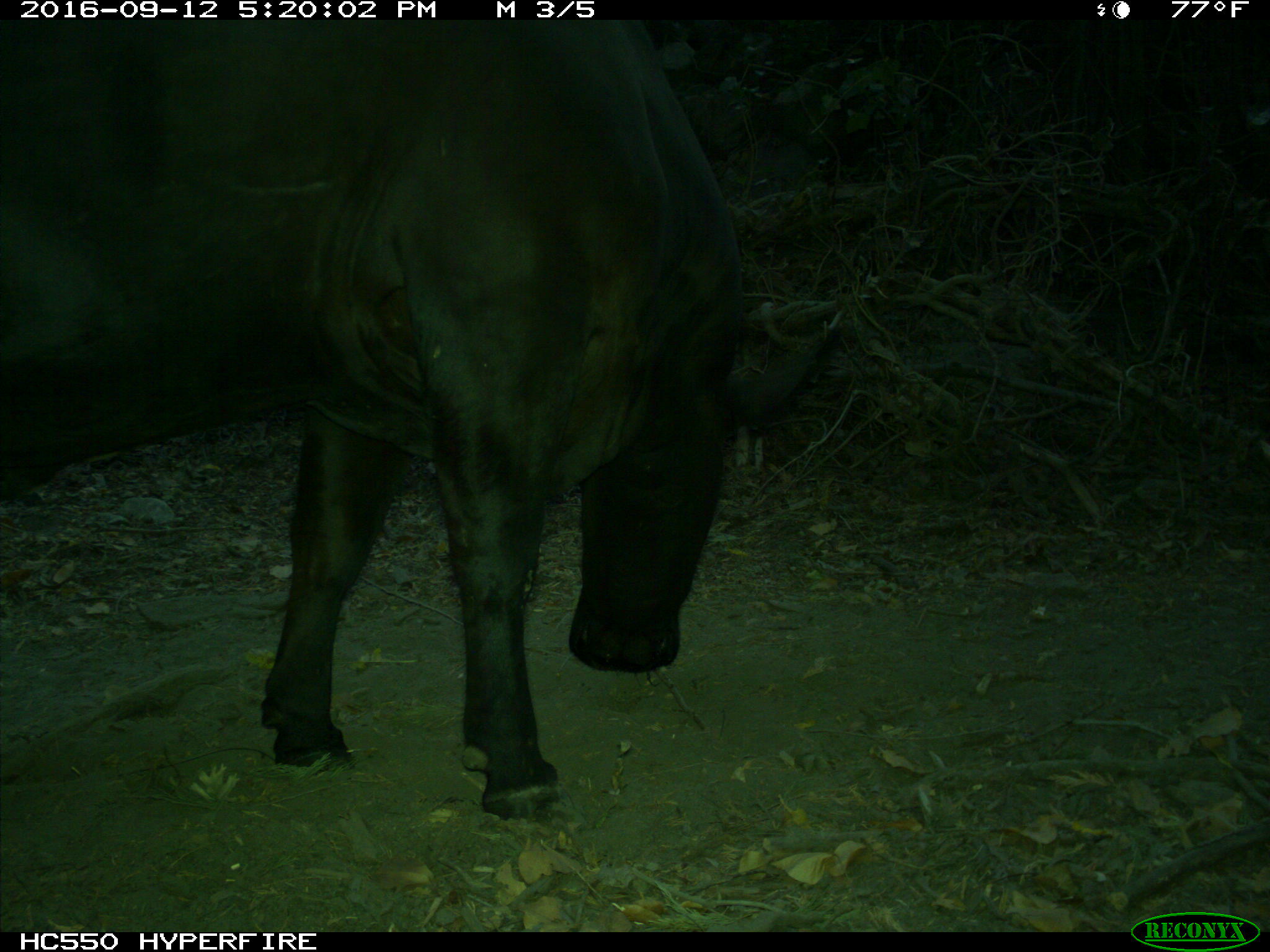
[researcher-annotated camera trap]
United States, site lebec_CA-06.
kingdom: Animalia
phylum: Chordata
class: Mammalia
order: Artiodactyla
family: Bovidae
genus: Bos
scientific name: Bos taurus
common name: domestic cow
Bos taurus (domestic cow).